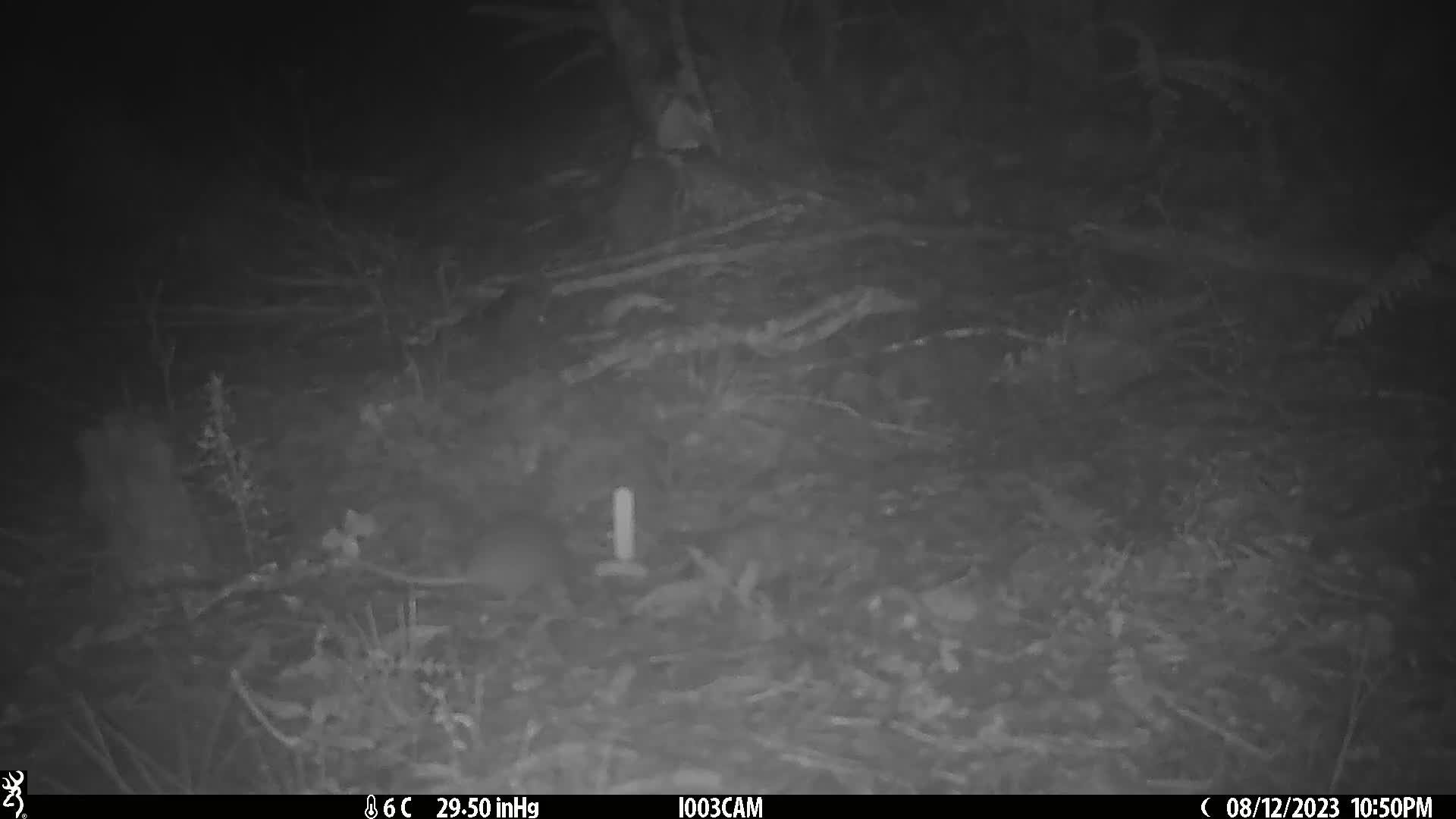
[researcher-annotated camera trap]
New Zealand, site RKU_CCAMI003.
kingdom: Animalia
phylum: Chordata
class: Mammalia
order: Rodentia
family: Muridae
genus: Rattus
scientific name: Rattus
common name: rat